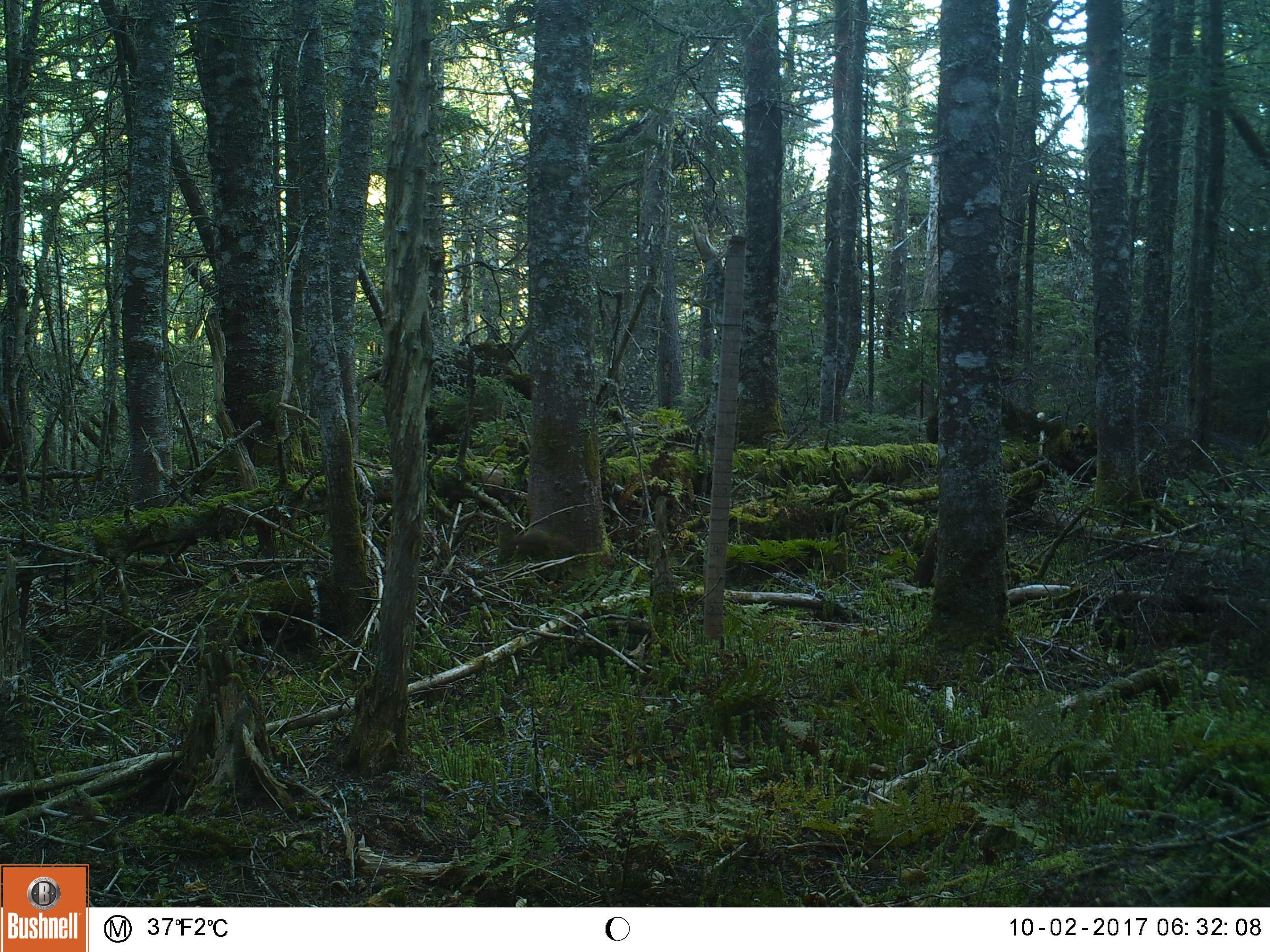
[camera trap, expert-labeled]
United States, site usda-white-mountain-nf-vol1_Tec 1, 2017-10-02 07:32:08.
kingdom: Animalia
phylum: Chordata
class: Mammalia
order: Rodentia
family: Sciuridae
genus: Tamiasciurus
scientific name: Tamiasciurus hudsonicus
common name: red squirrel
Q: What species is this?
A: Red squirrel (Tamiasciurus hudsonicus).